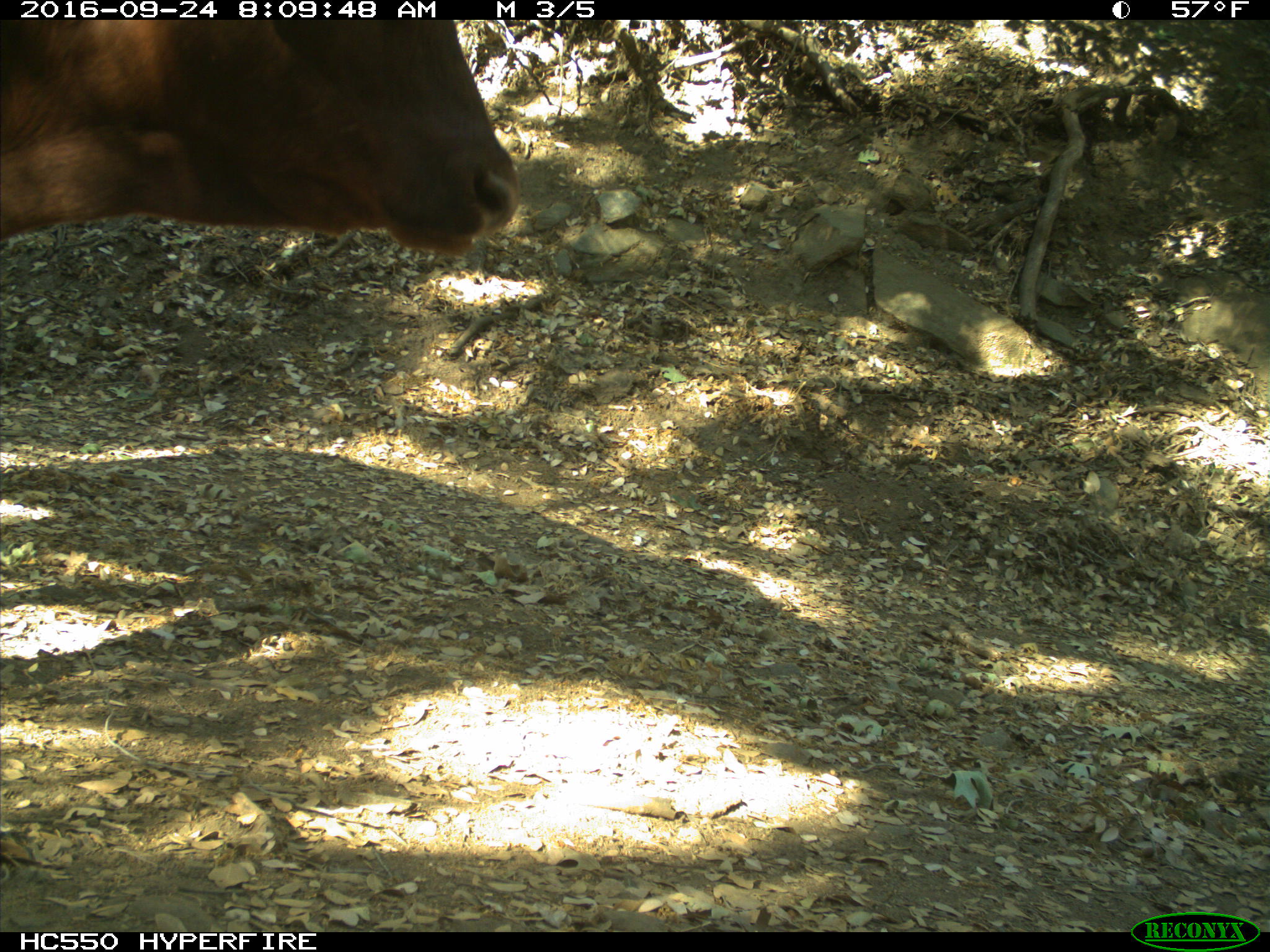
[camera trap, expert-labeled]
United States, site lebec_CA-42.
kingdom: Animalia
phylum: Chordata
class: Mammalia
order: Artiodactyla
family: Bovidae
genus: Bos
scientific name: Bos taurus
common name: domestic cow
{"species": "Bos taurus (domestic cow)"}